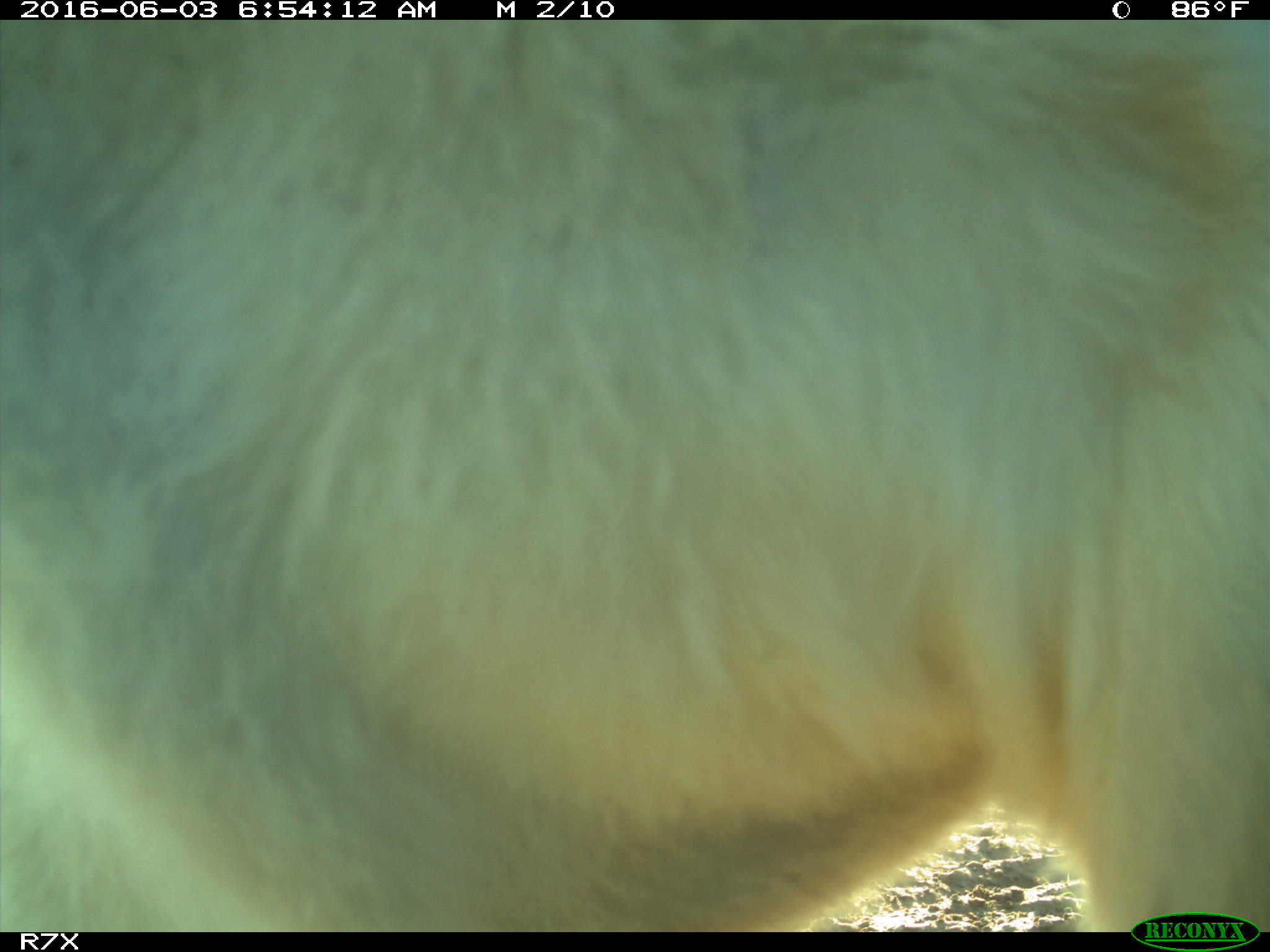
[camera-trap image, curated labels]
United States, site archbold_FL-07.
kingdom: Animalia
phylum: Chordata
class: Mammalia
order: Artiodactyla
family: Bovidae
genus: Bos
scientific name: Bos taurus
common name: domestic cow